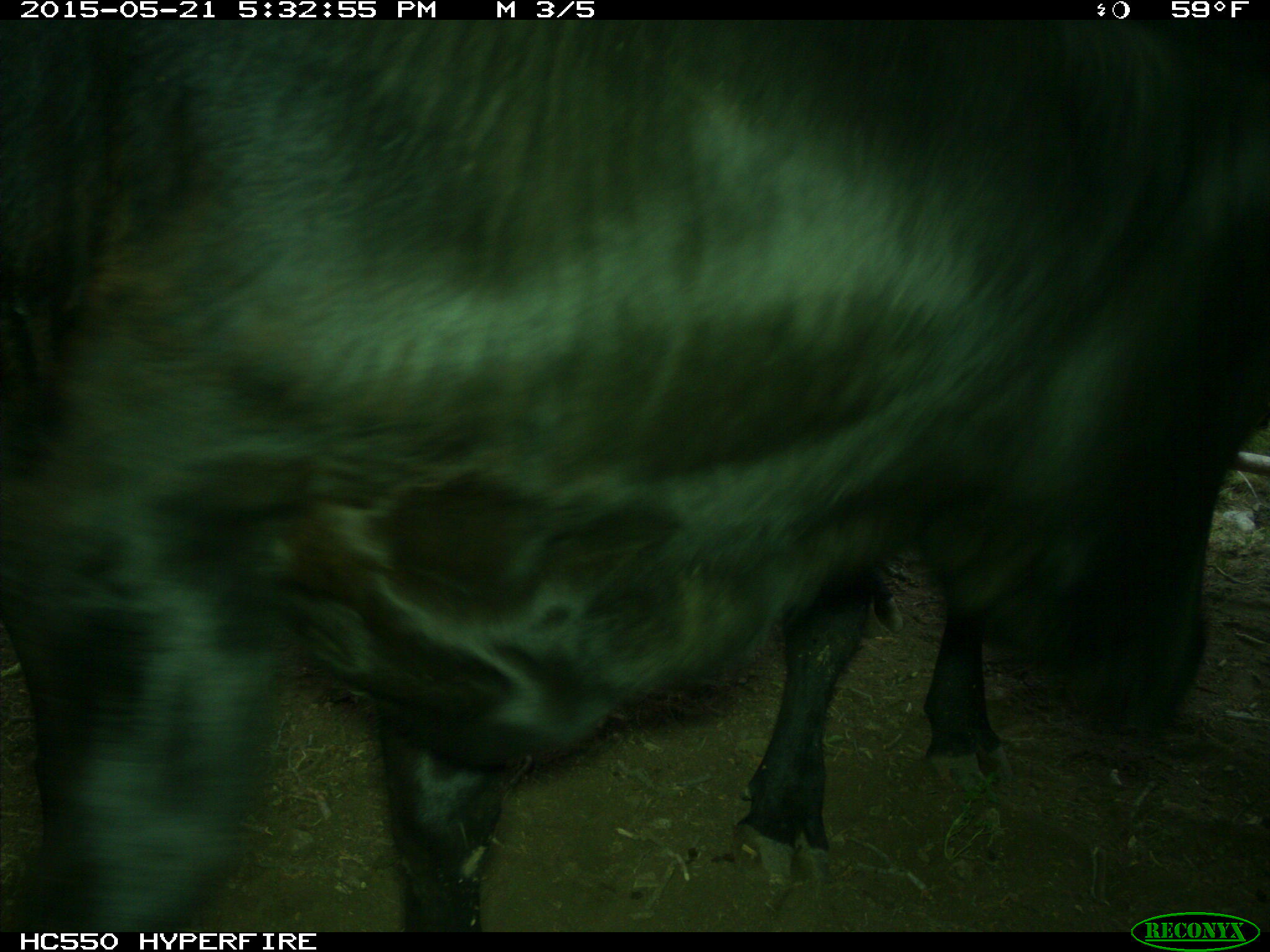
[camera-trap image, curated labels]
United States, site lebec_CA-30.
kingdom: Animalia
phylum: Chordata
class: Mammalia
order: Artiodactyla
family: Bovidae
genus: Bos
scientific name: Bos taurus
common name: domestic cow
Bos taurus (domestic cow).